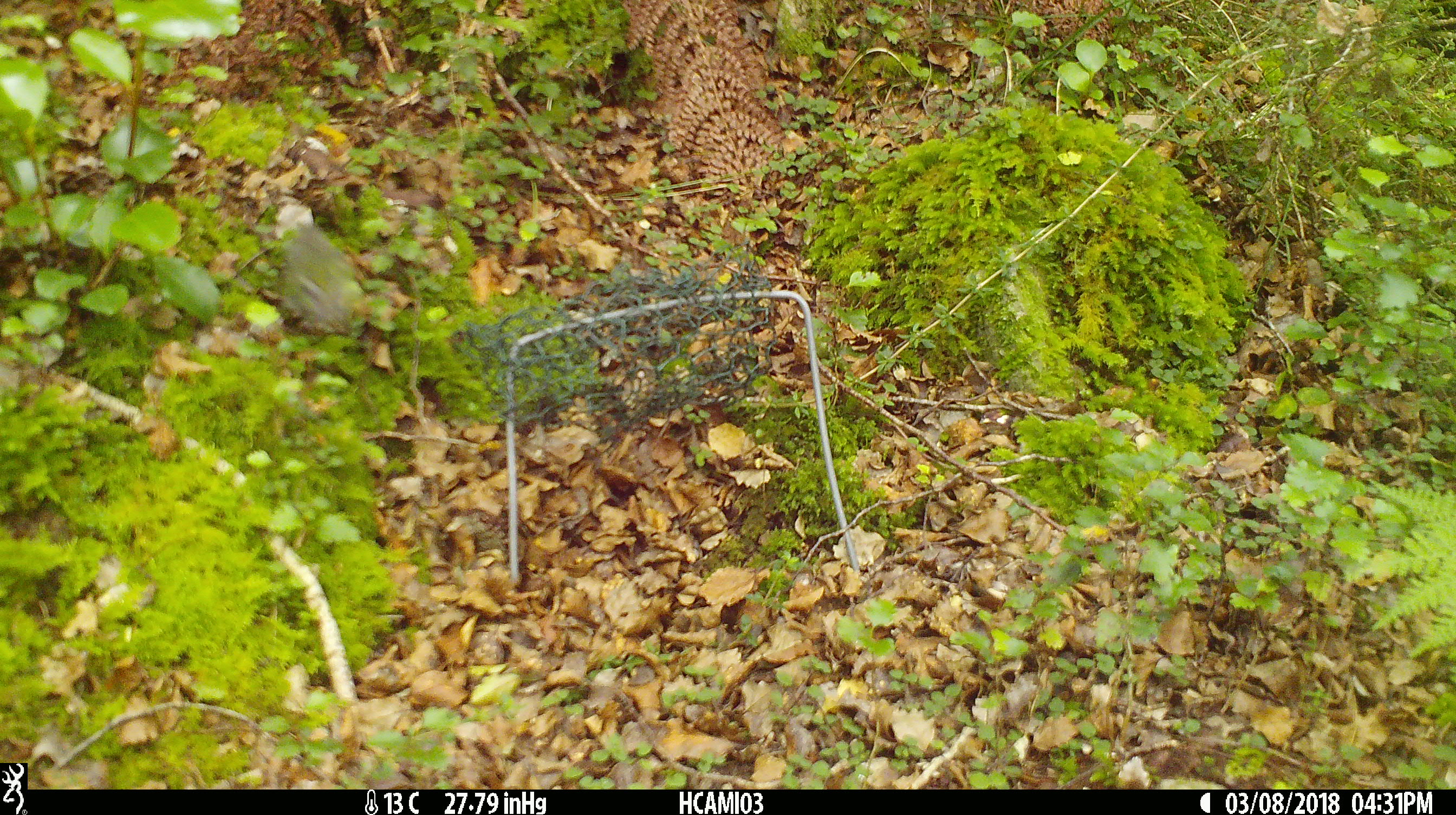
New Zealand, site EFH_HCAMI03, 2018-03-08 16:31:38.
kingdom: Animalia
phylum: Chordata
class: Aves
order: Passeriformes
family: Acanthisittidae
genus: Acanthisitta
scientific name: Acanthisitta chloris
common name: rifleman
Rifleman (Acanthisitta chloris).